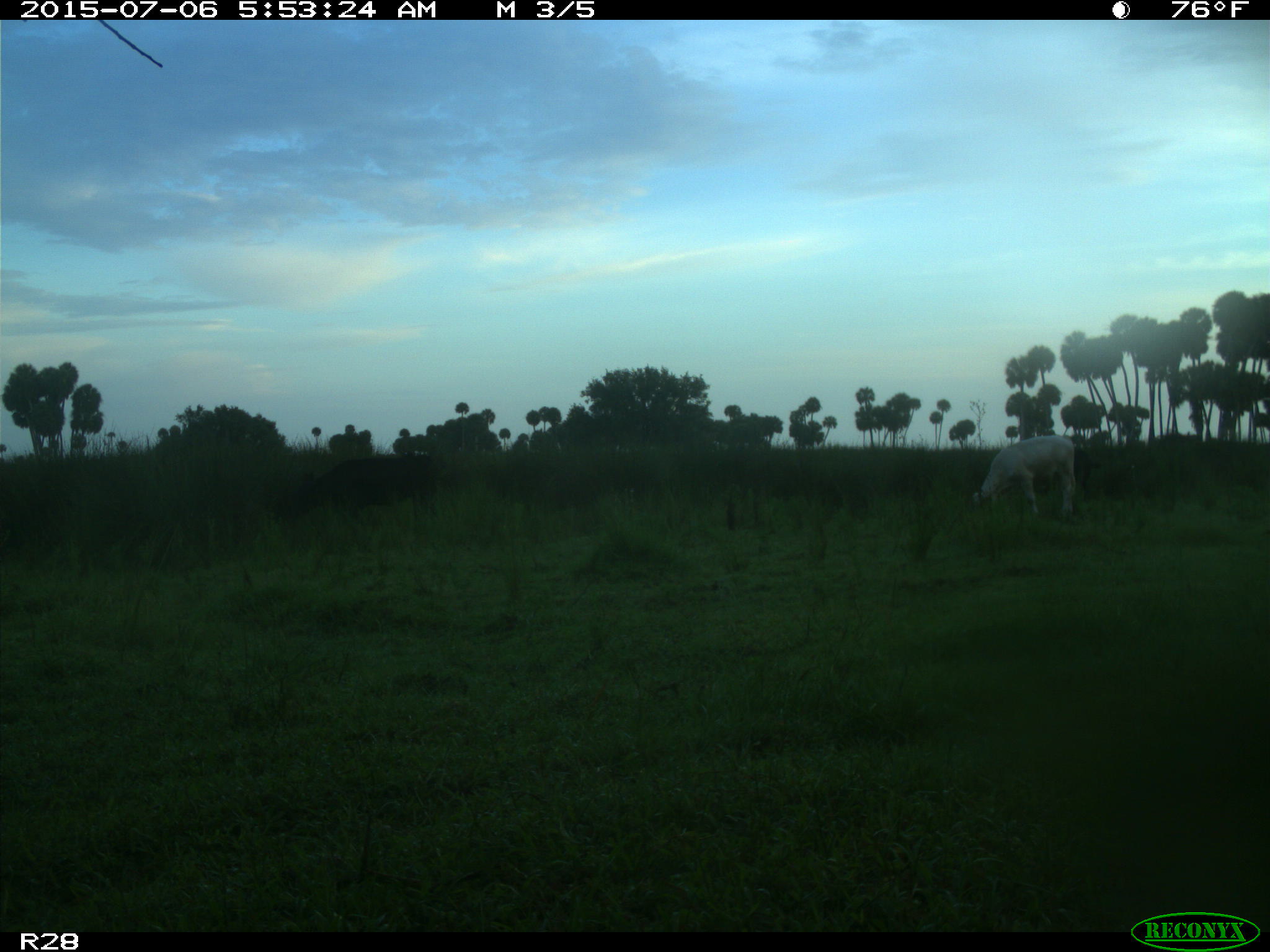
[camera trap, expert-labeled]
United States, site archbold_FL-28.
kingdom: Animalia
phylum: Chordata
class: Mammalia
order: Artiodactyla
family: Bovidae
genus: Bos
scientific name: Bos taurus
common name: domestic cow